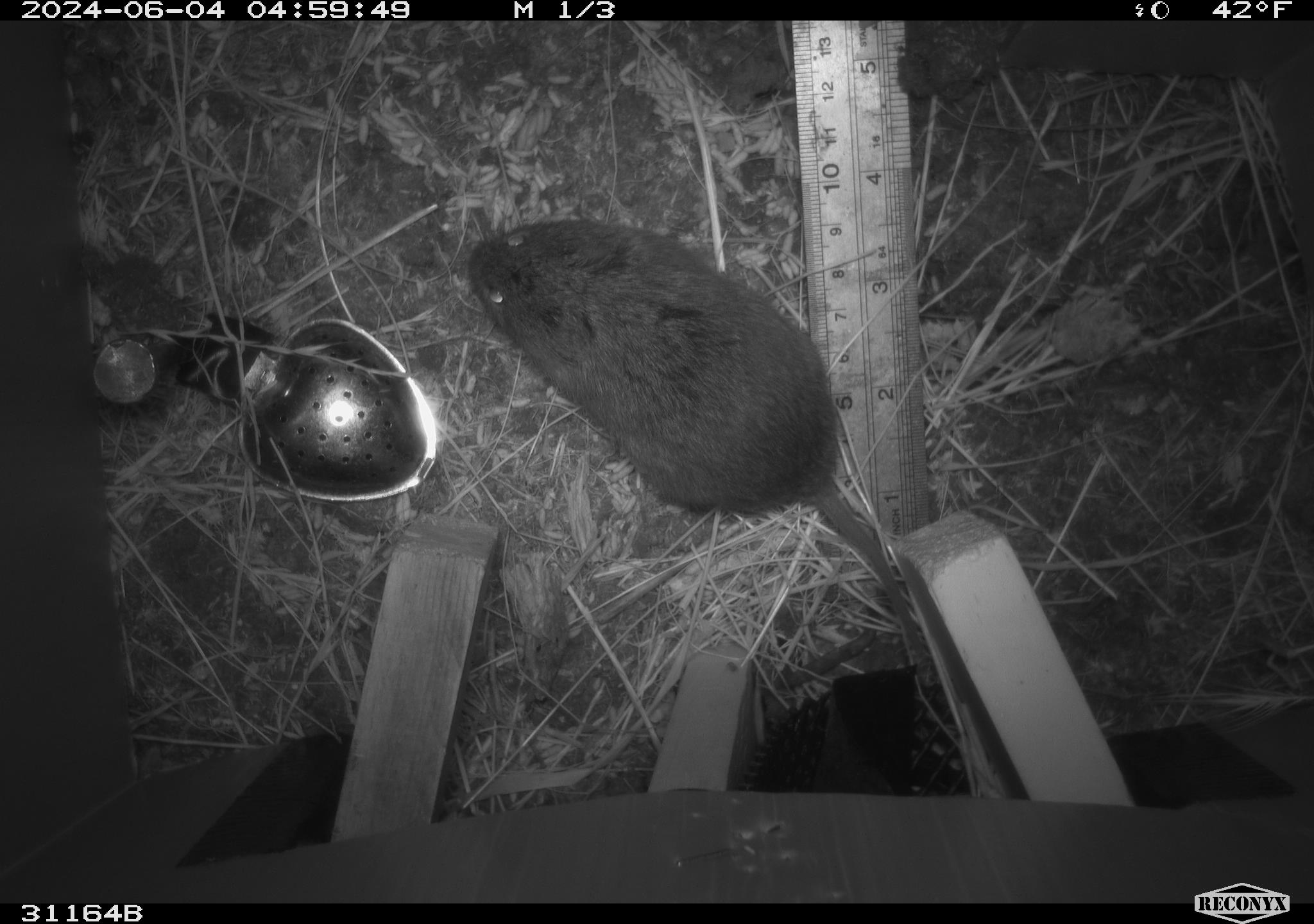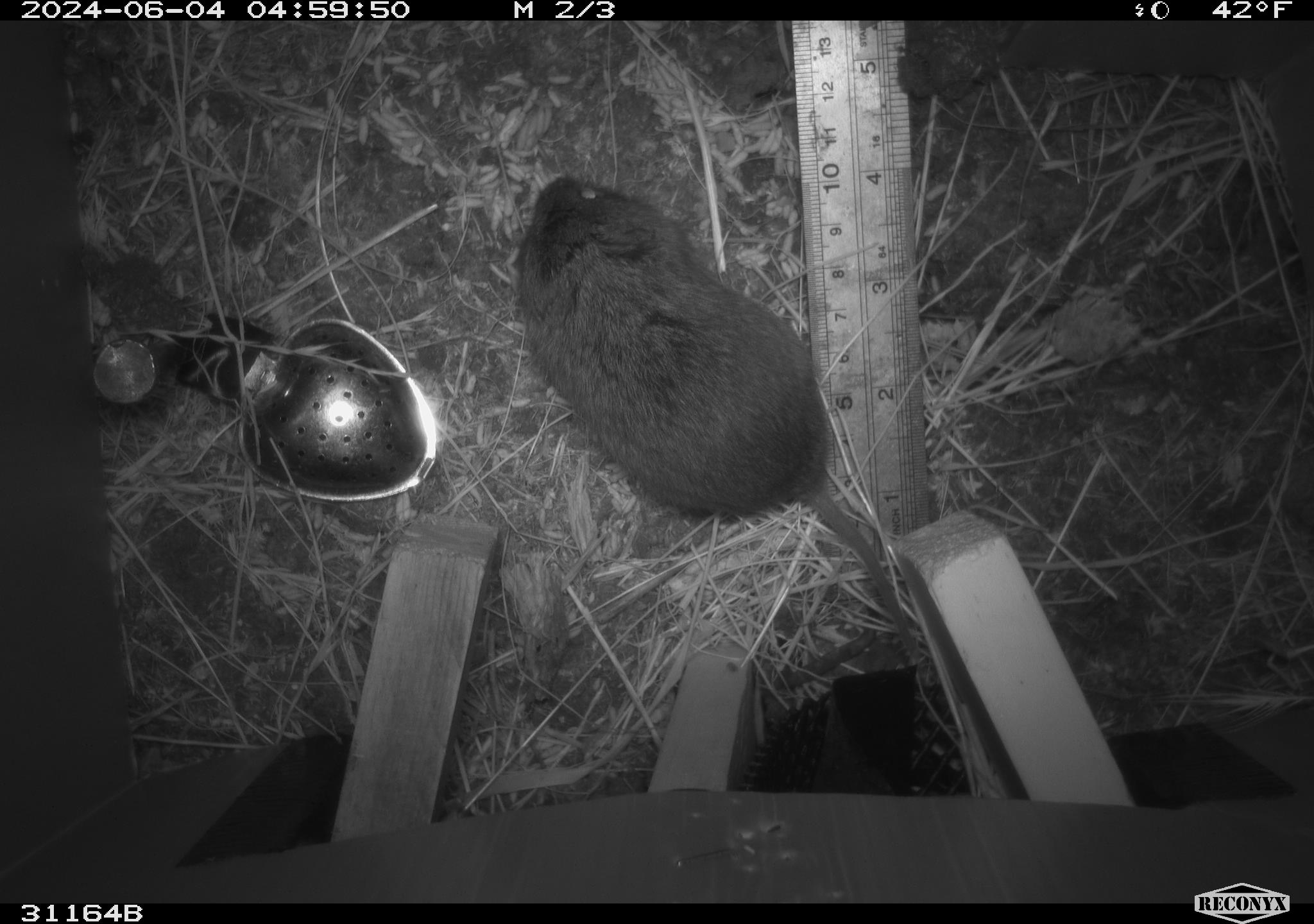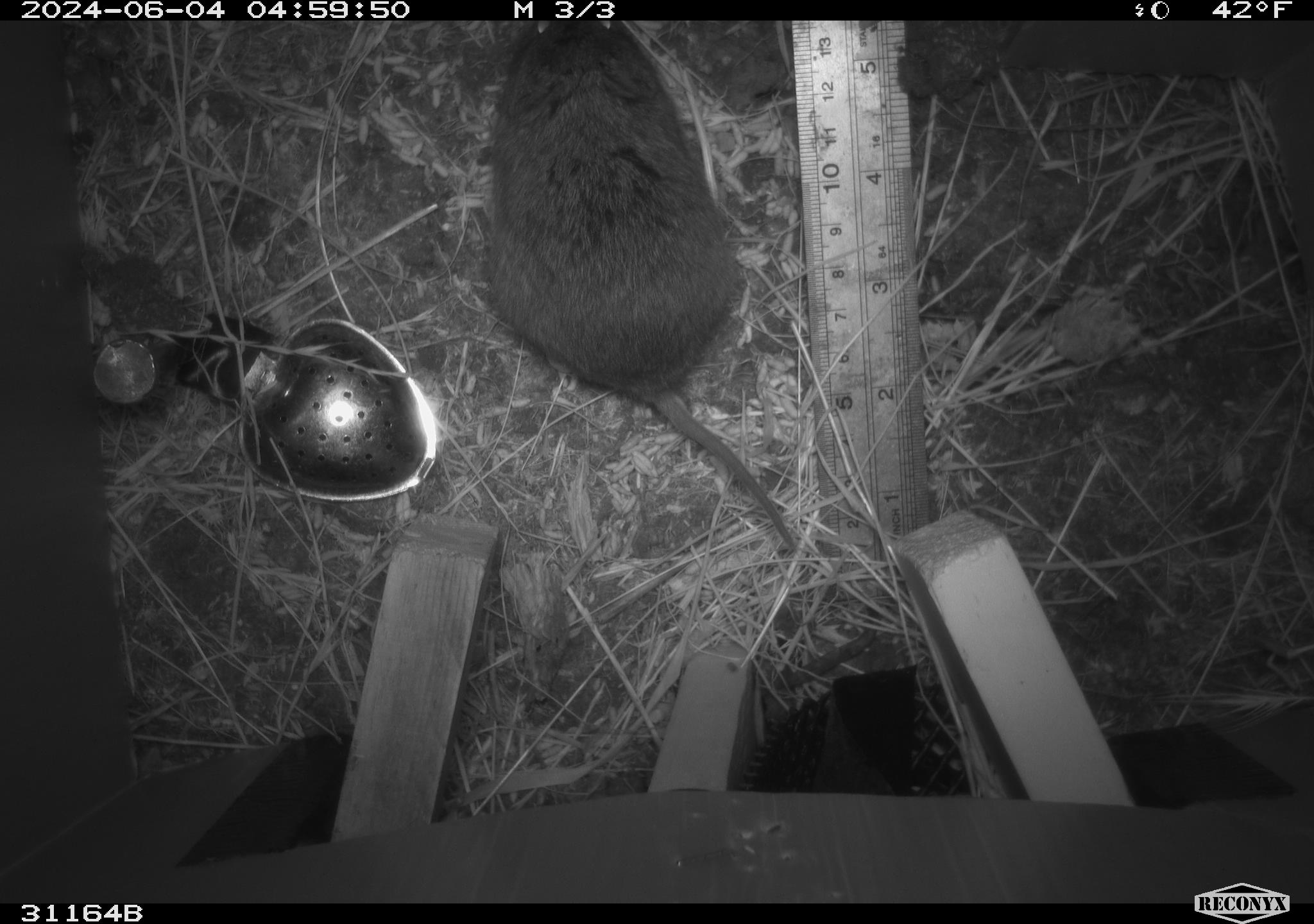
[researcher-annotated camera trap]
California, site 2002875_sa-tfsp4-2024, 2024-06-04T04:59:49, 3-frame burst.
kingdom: Animalia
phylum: Chordata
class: Mammalia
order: Rodentia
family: Cricetidae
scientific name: Arvicolinae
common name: voles, lemmings, and muskrats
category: arvicolinae subfamily